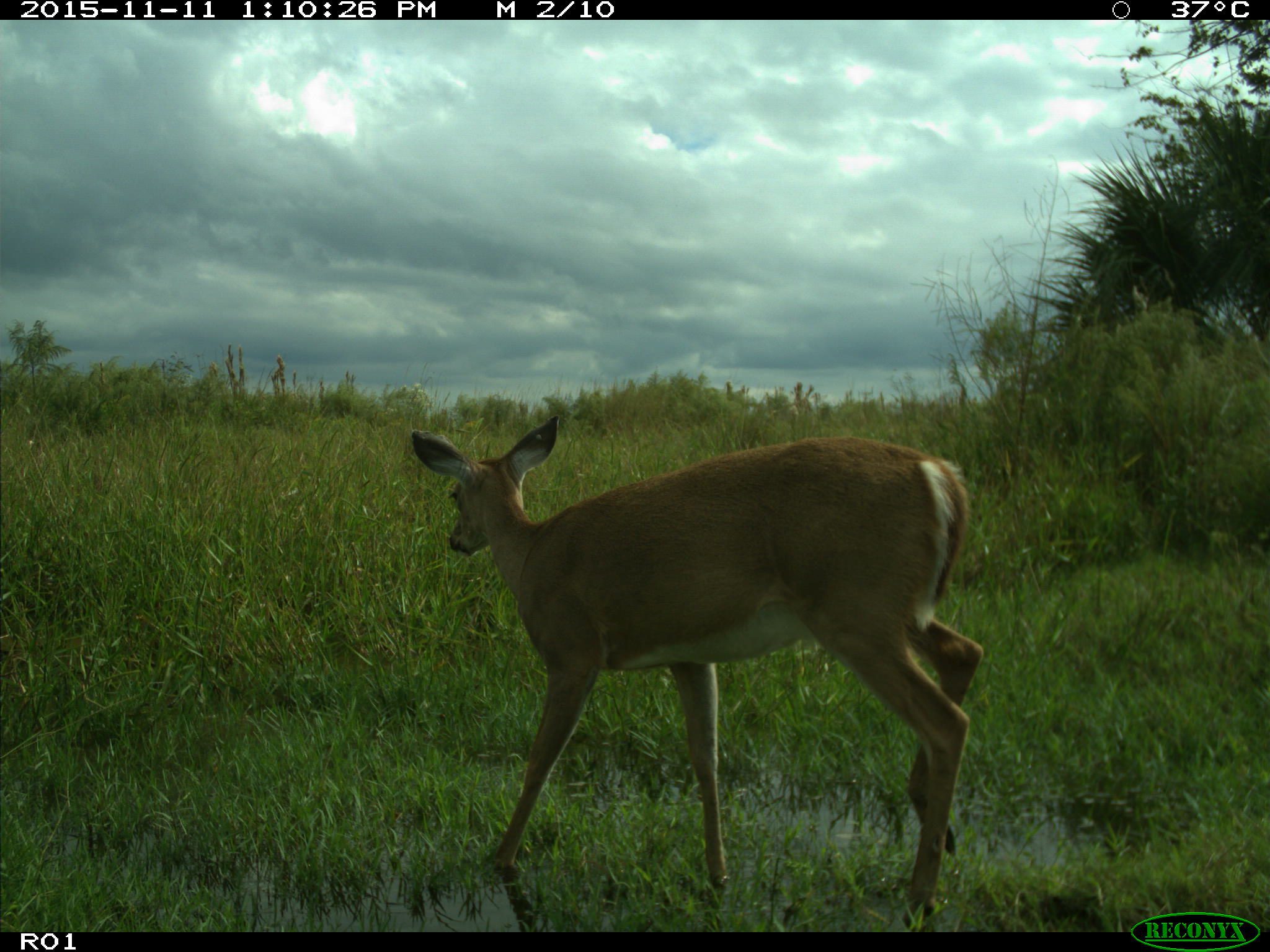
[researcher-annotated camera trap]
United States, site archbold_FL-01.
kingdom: Animalia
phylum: Chordata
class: Mammalia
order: Artiodactyla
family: Cervidae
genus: Odocoileus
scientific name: Odocoileus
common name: deer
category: unidentified deer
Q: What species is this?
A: Unidentified deer (deer) (Odocoileus).